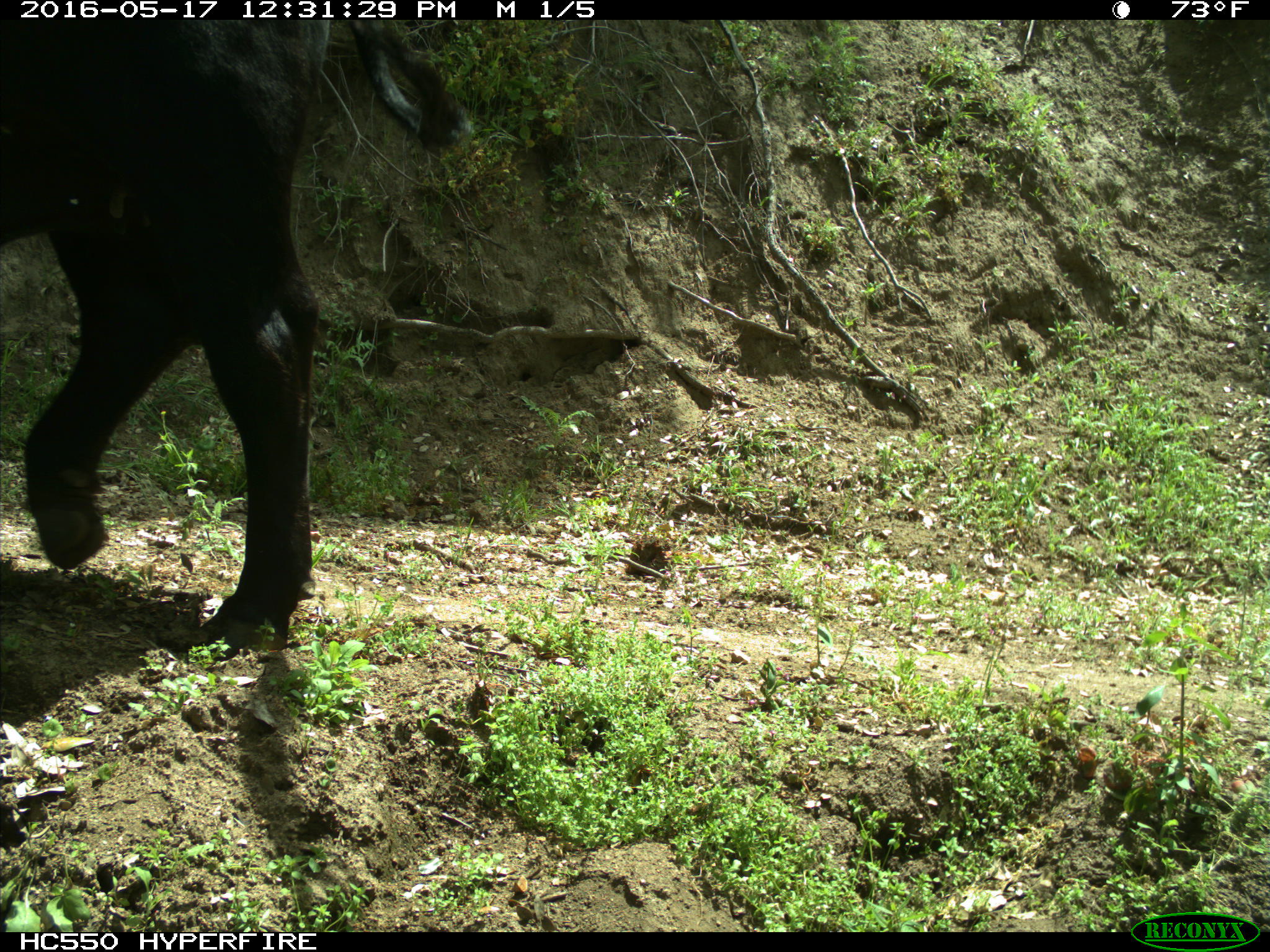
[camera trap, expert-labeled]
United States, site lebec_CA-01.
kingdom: Animalia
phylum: Chordata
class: Mammalia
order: Artiodactyla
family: Bovidae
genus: Bos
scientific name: Bos taurus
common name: domestic cow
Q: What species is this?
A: Bos taurus (domestic cow).